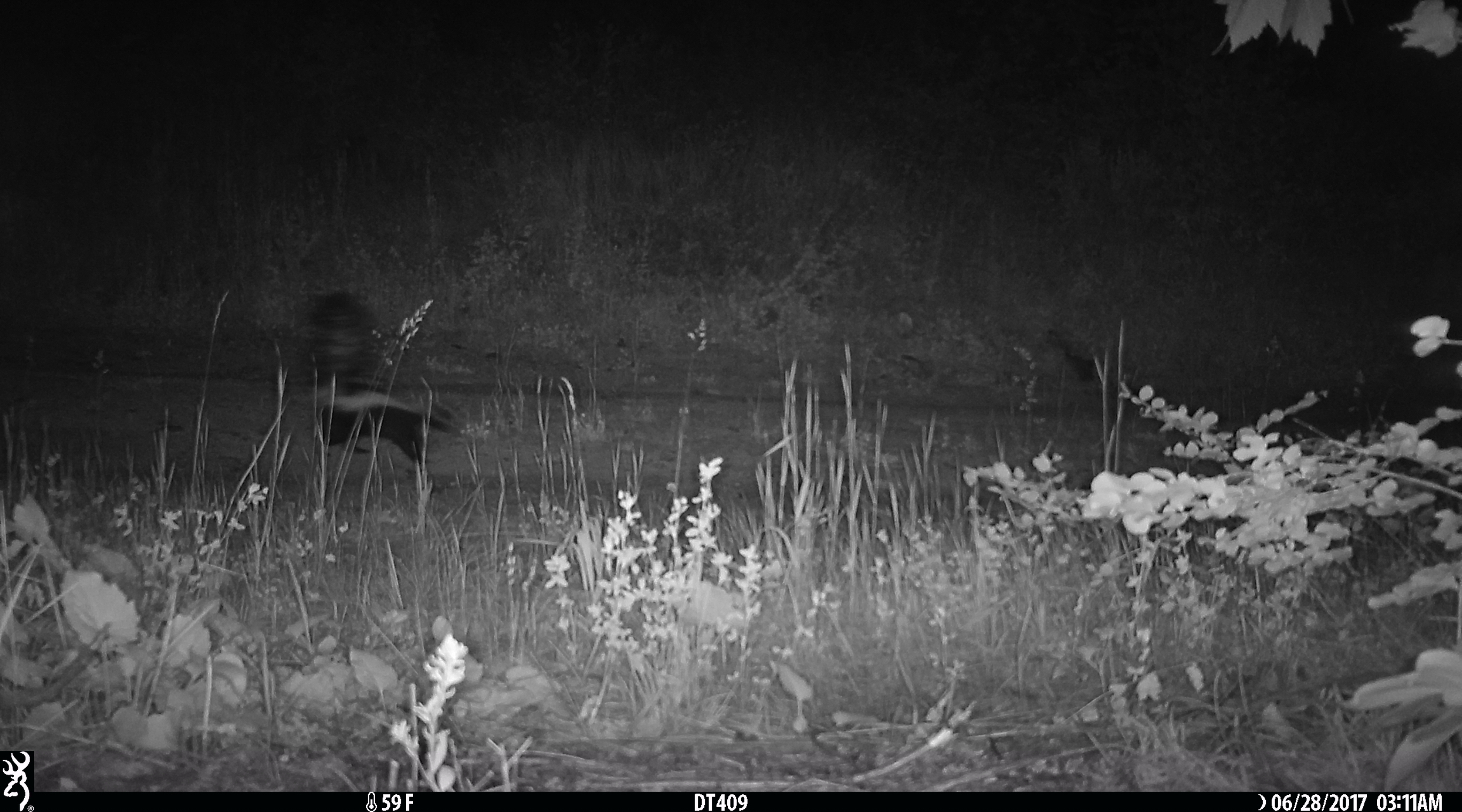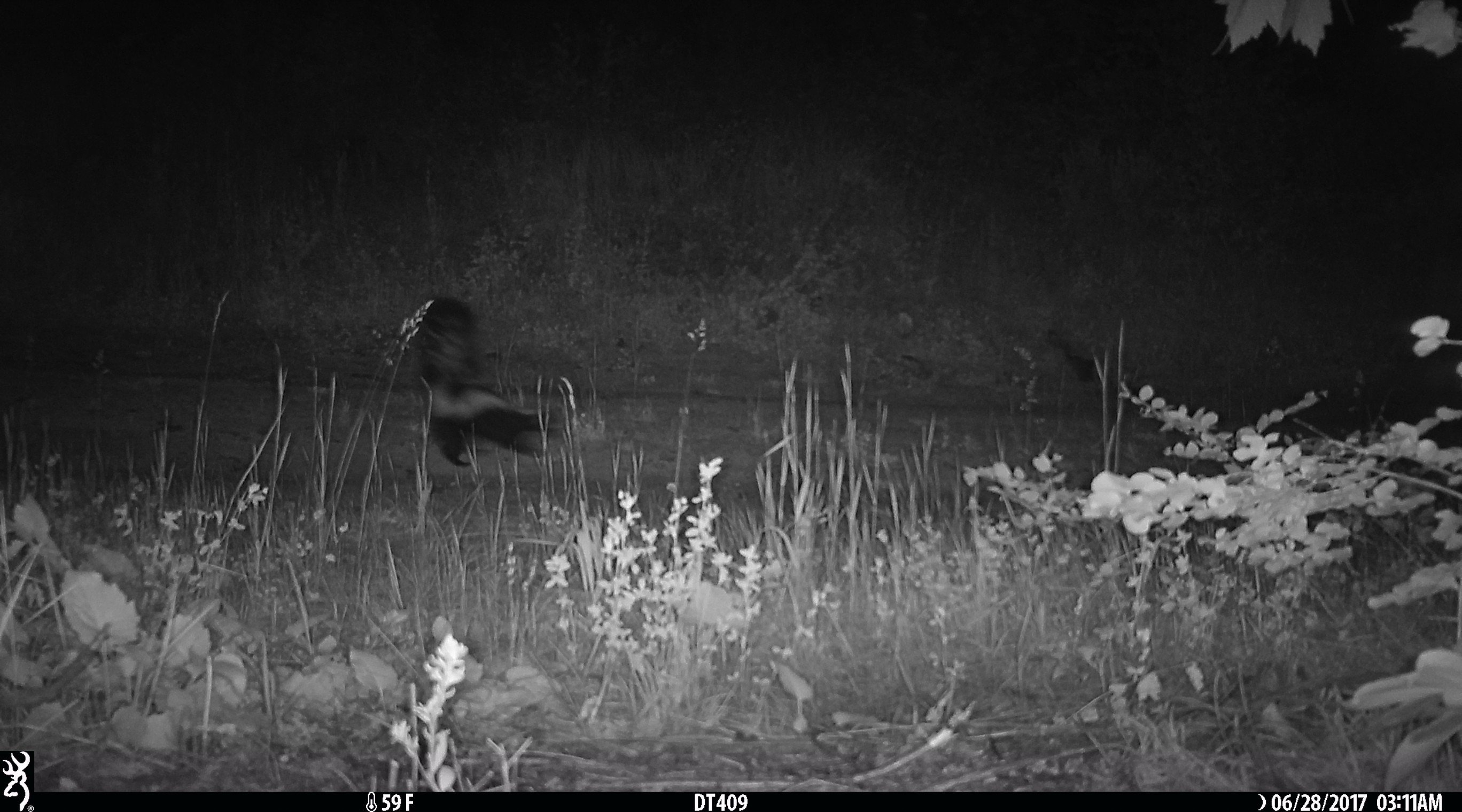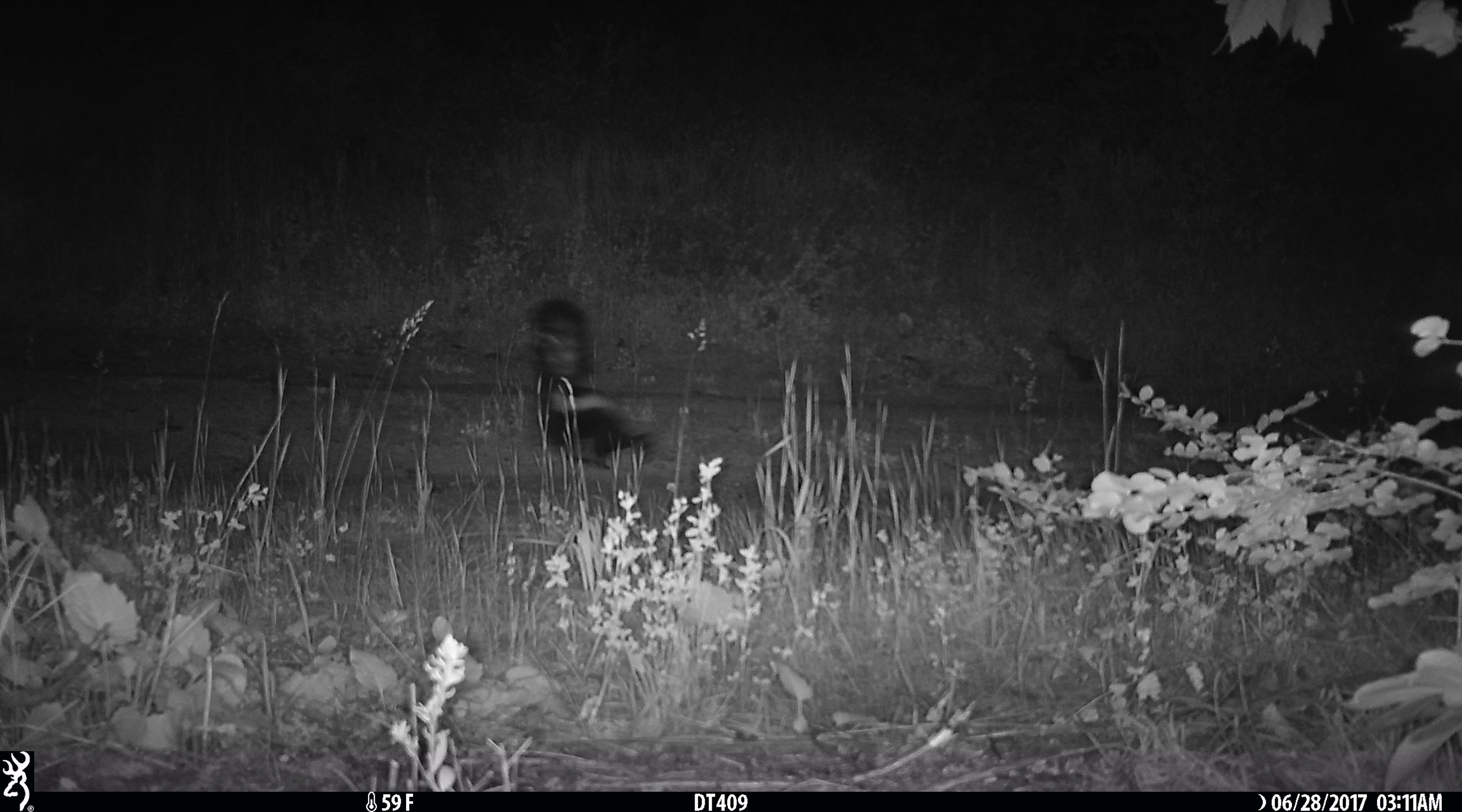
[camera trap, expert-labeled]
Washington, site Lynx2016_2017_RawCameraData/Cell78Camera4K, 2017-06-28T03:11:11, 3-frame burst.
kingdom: Animalia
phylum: Chordata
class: Mammalia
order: Carnivora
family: Mephitidae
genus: Mephitis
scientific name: Mephitis mephitis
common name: striped skunk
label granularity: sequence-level